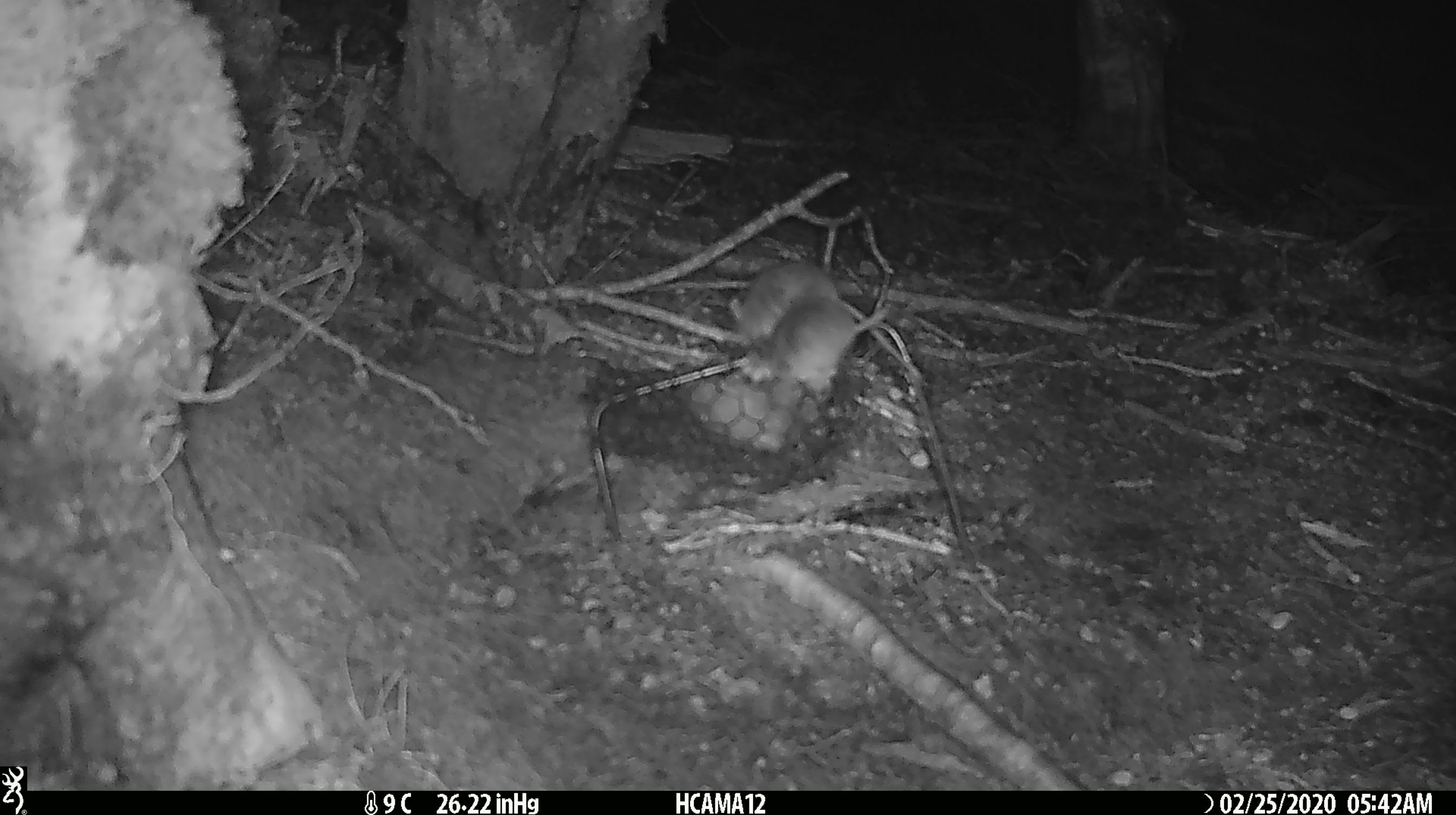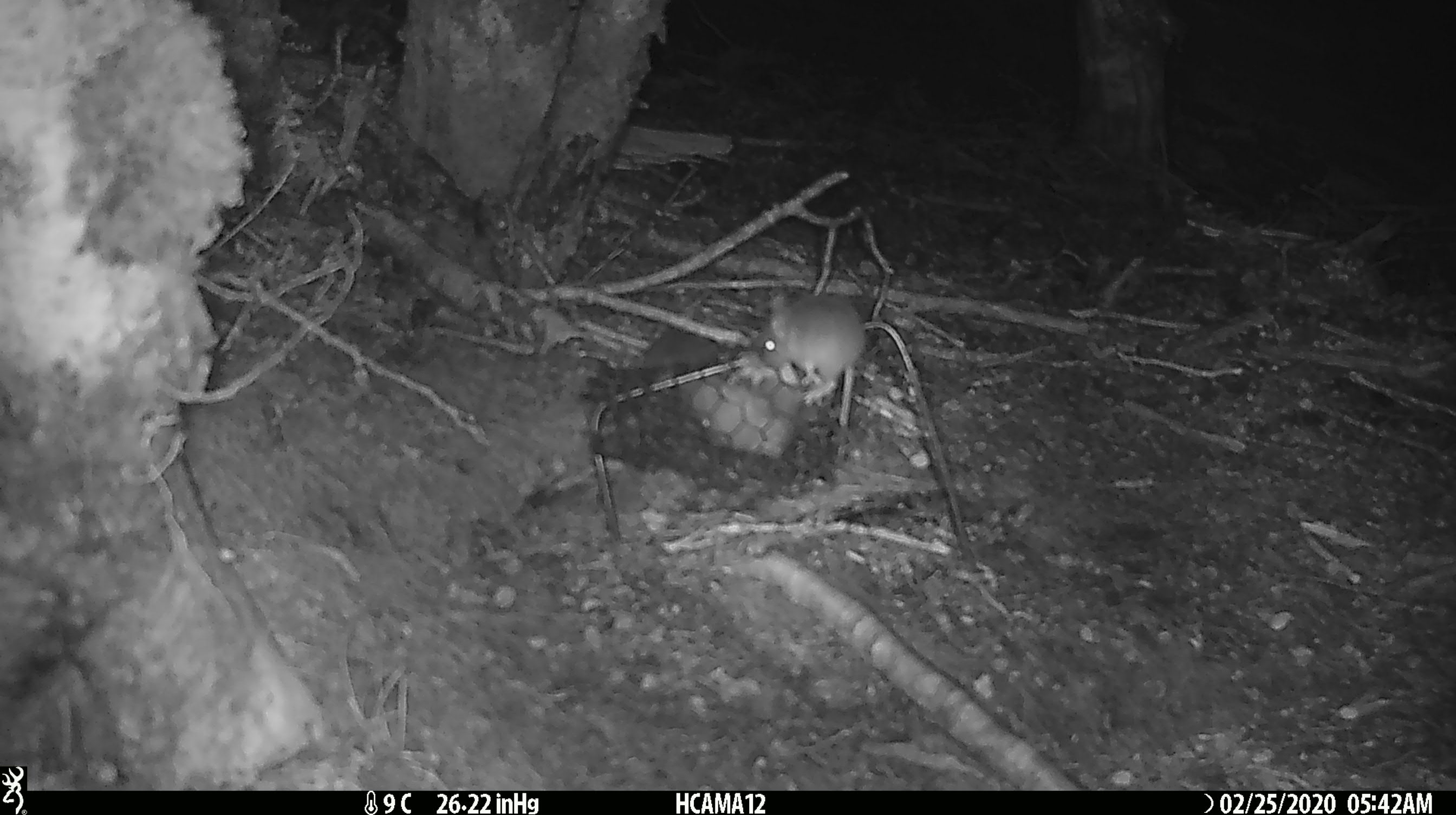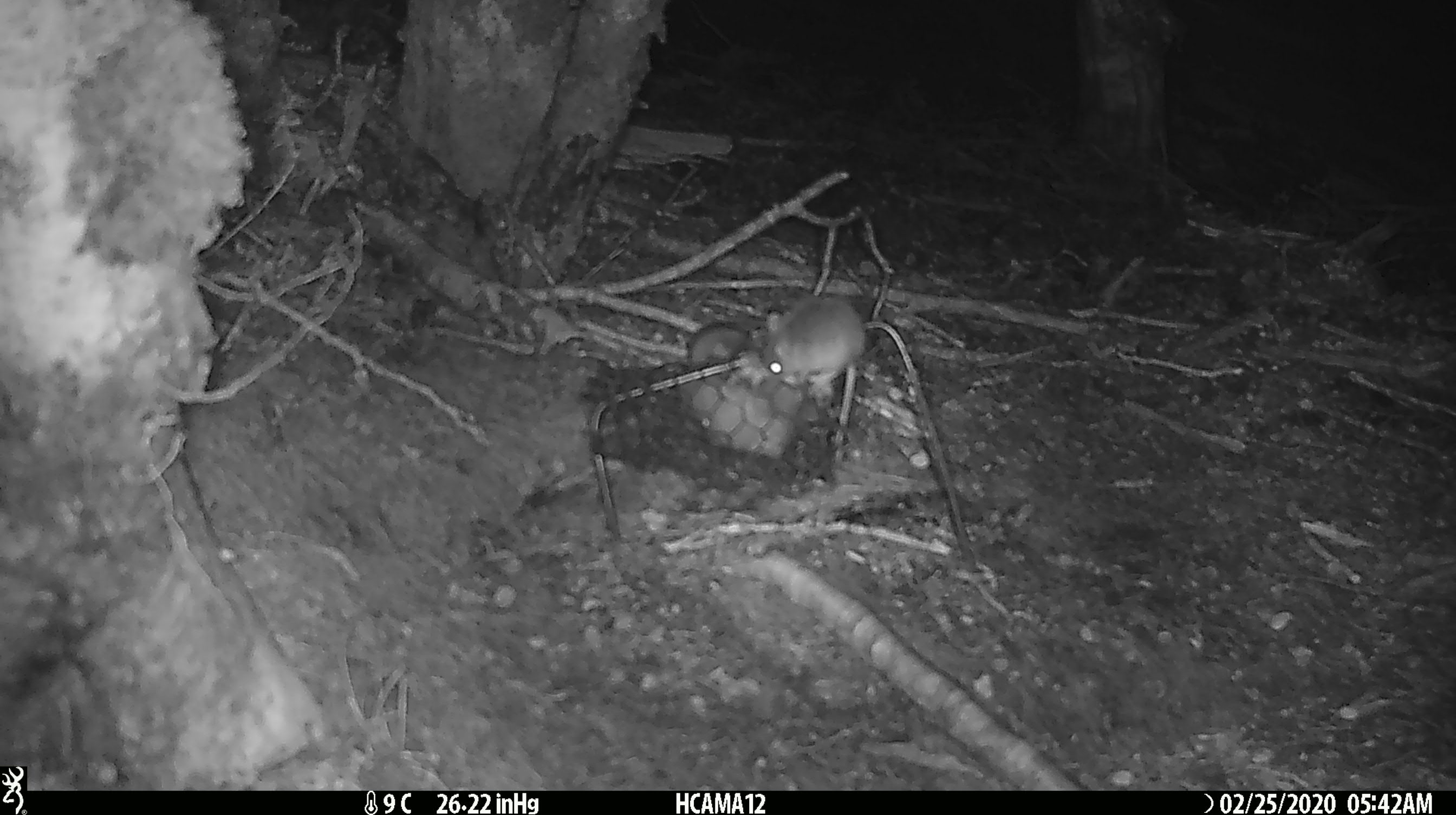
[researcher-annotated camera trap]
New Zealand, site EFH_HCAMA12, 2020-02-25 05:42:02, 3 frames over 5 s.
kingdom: Animalia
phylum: Chordata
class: Mammalia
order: Rodentia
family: Muridae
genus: Mus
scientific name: Mus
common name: mouse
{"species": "mouse (Mus)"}